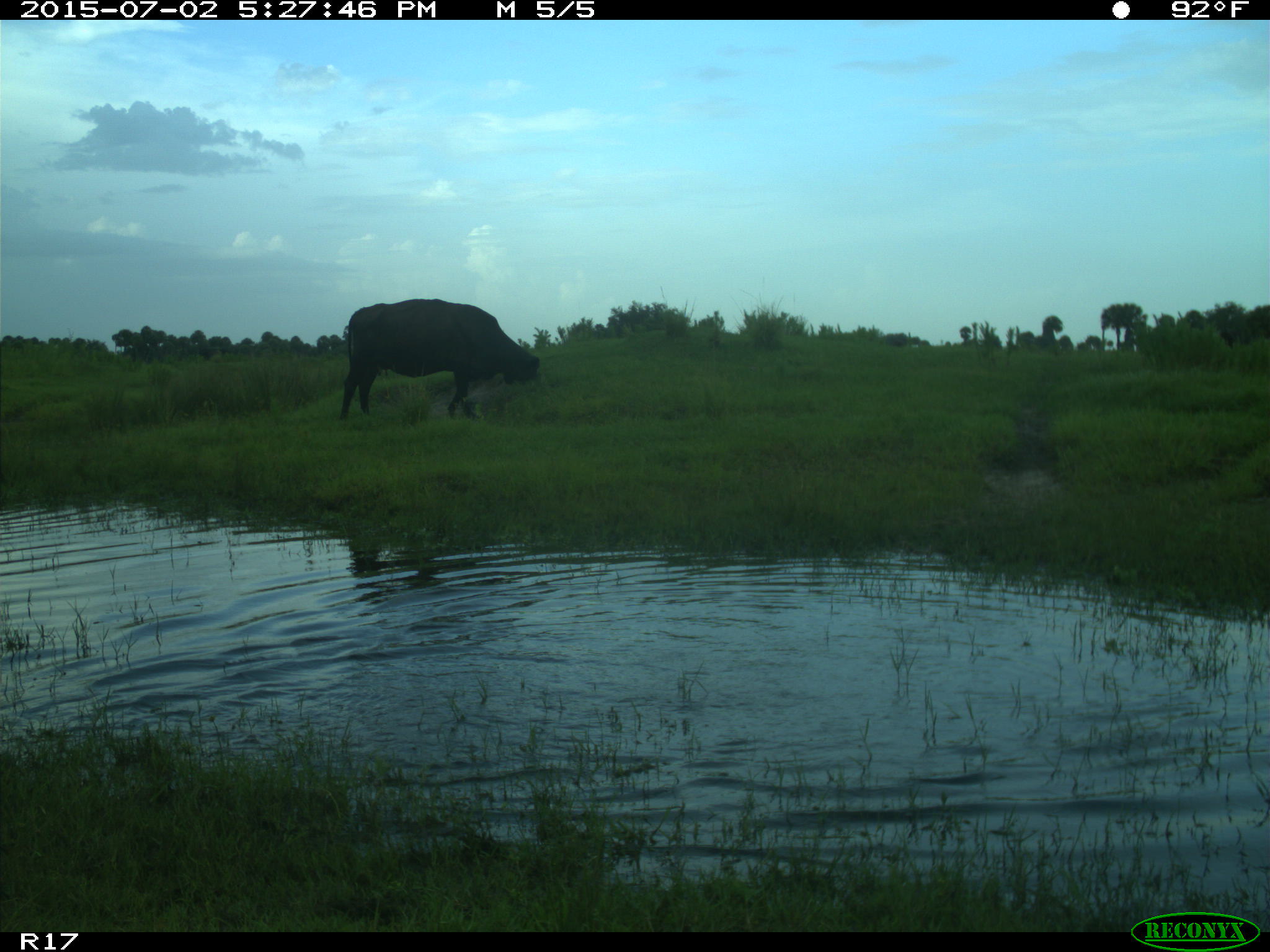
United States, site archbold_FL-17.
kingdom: Animalia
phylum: Chordata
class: Mammalia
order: Artiodactyla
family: Bovidae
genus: Bos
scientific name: Bos taurus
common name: domestic cow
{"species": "Bos taurus (domestic cow)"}